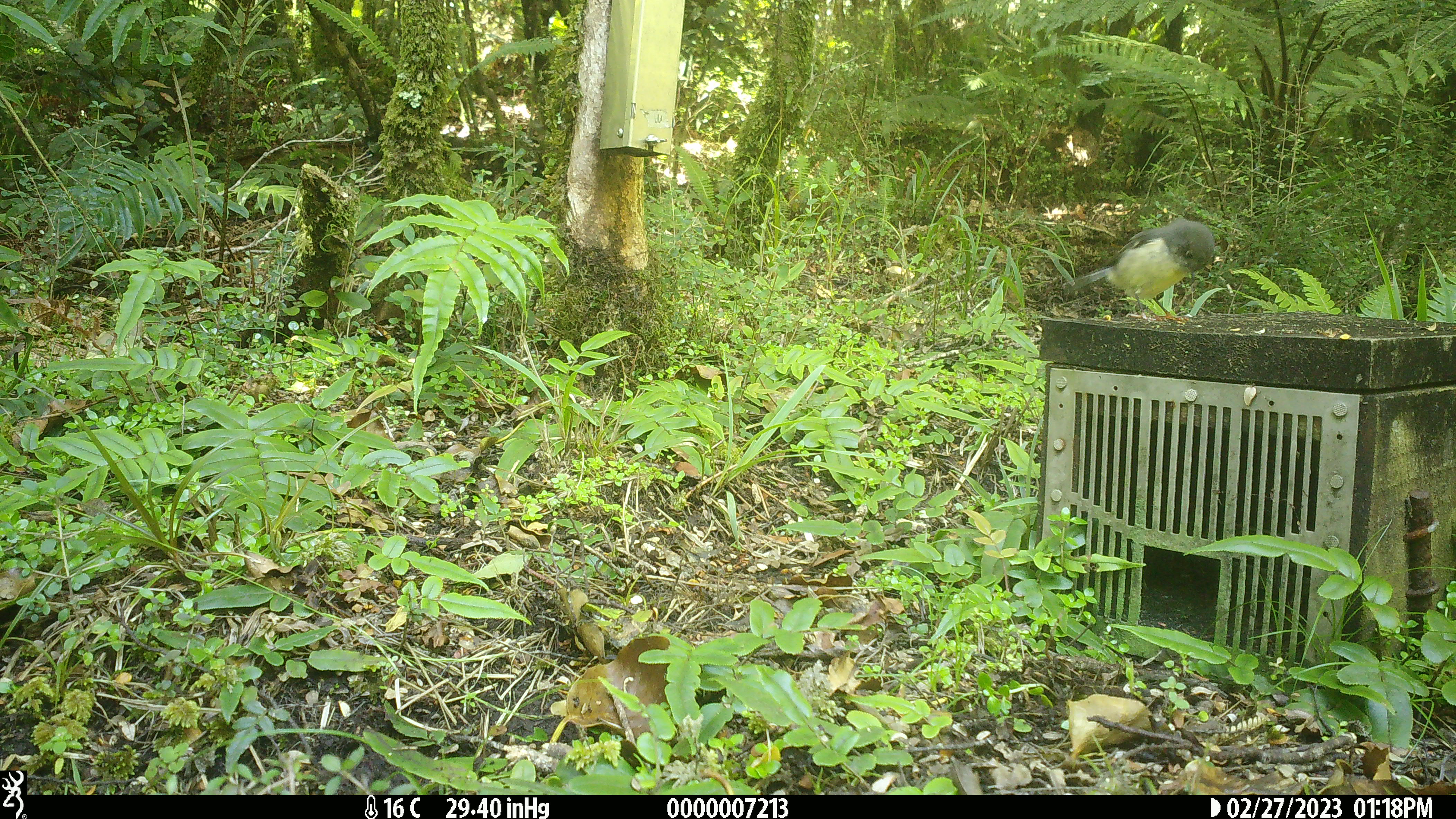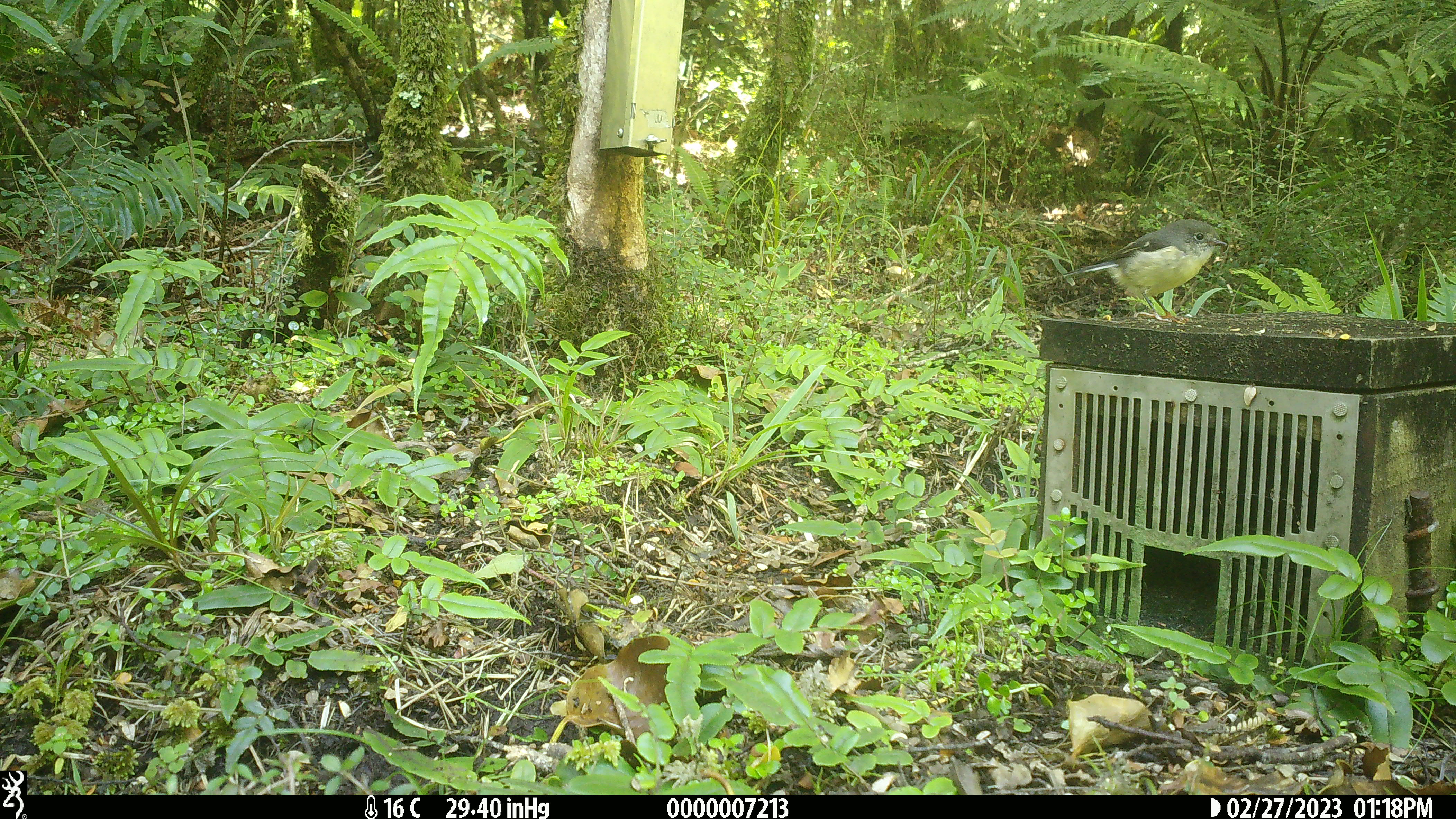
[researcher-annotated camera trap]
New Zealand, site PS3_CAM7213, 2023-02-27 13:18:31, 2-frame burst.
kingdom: Animalia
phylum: Chordata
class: Aves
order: Passeriformes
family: Petroicidae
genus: Petroica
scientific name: Petroica macrocephala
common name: tomtit